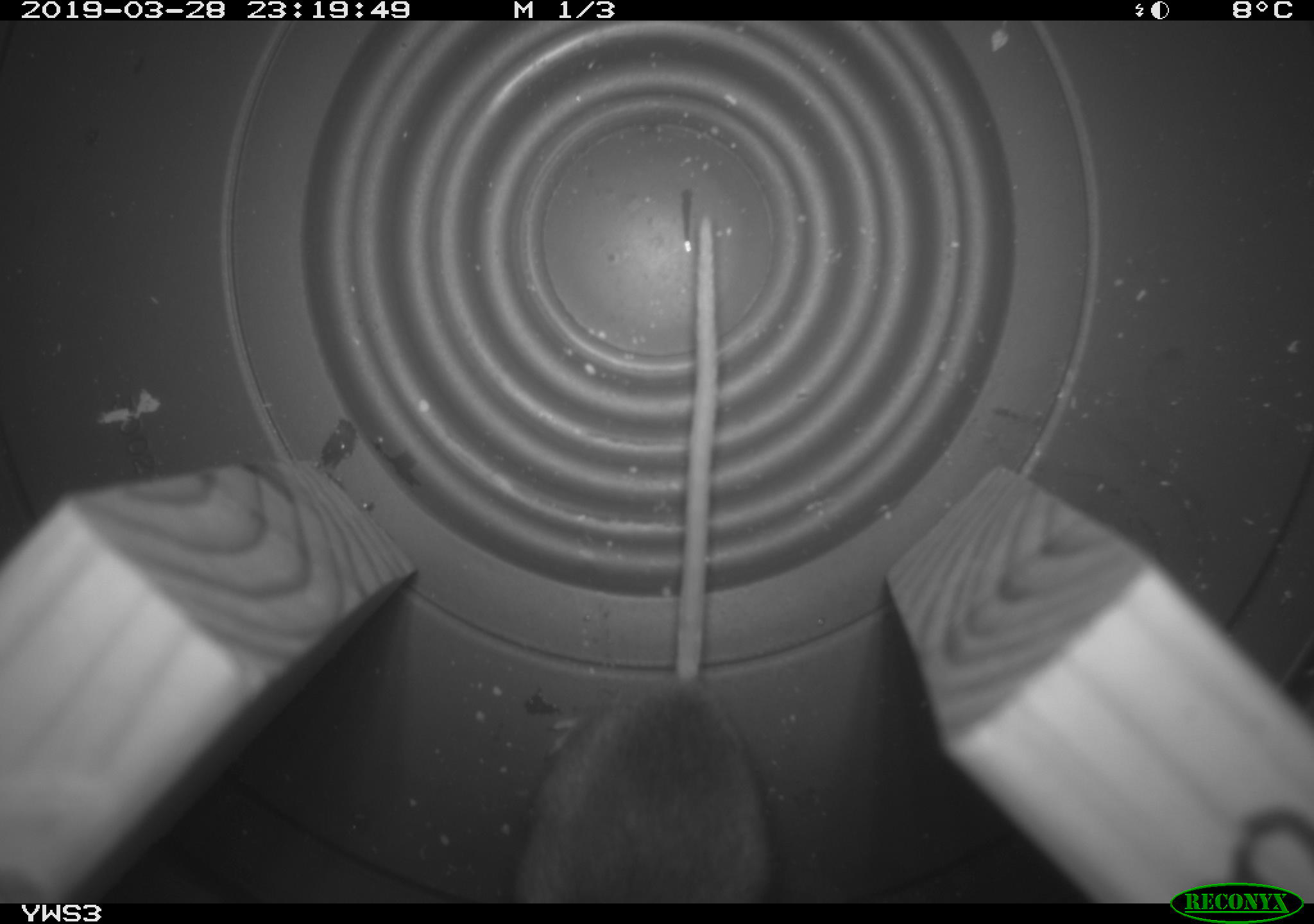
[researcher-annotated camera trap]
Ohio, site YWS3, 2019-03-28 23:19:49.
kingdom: Animalia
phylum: Chordata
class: Mammalia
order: Rodentia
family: Cricetidae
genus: Peromyscus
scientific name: Peromyscus leucopus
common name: white-footed mouse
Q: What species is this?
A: White-footed mouse (Peromyscus leucopus).